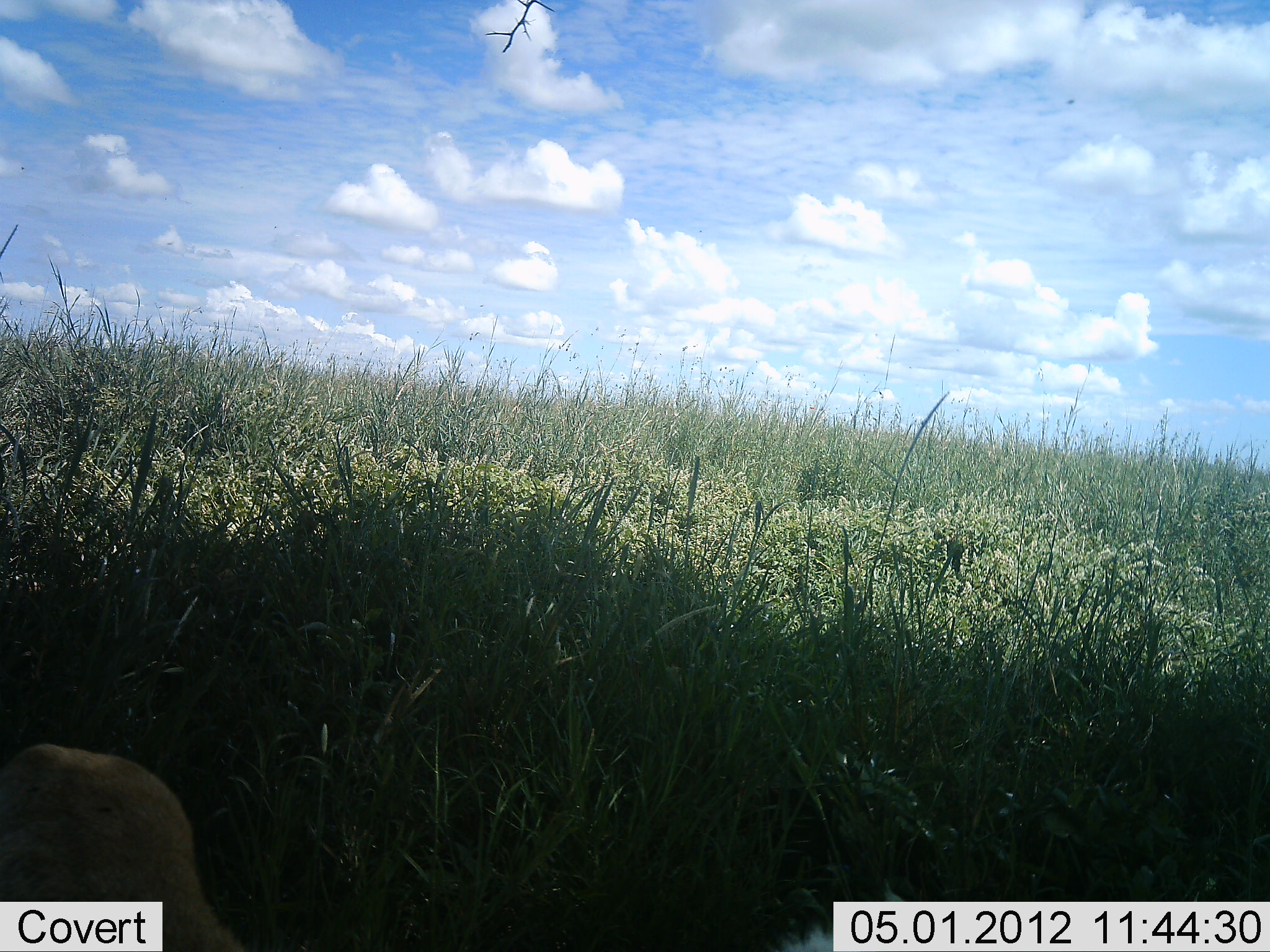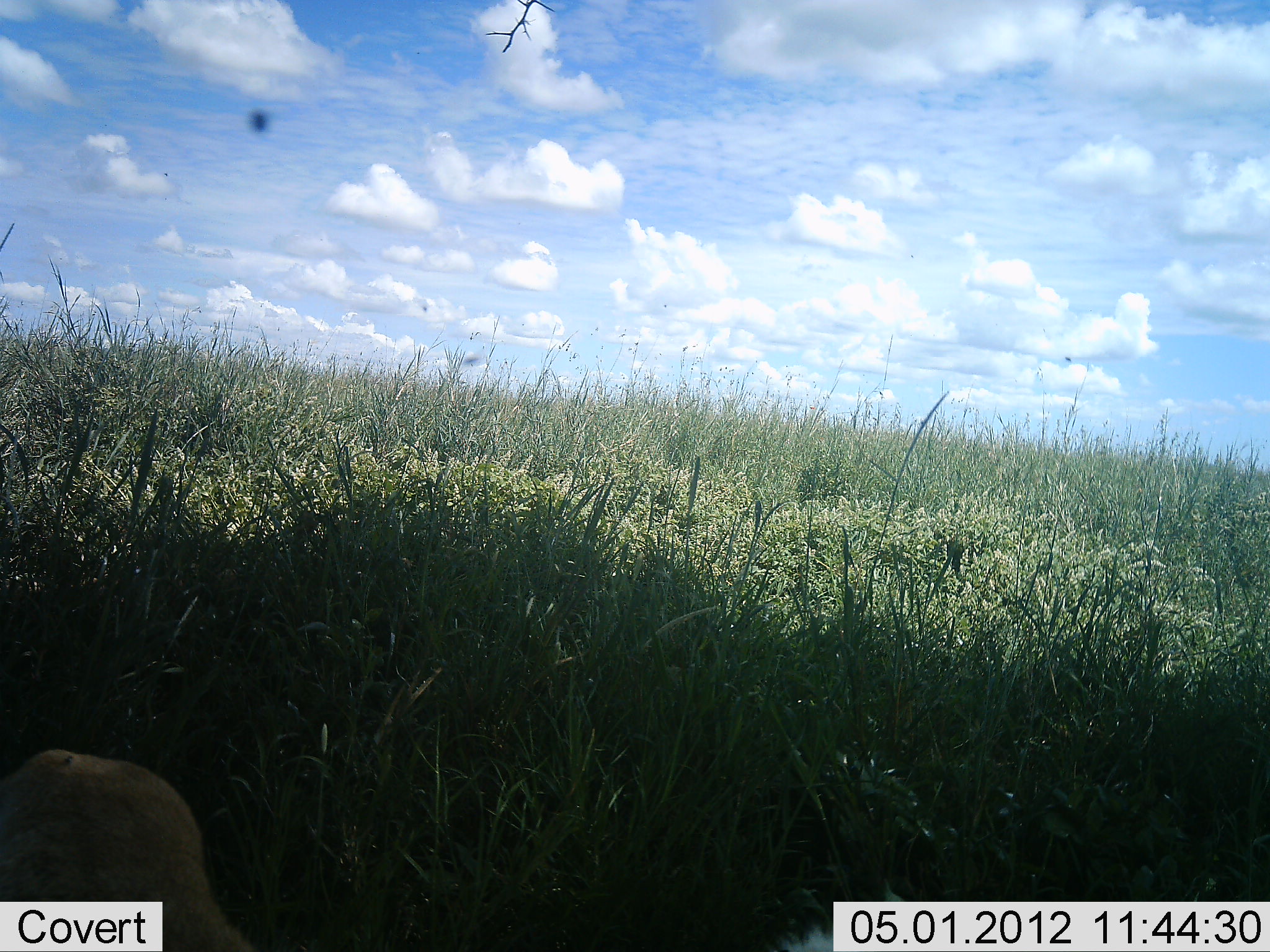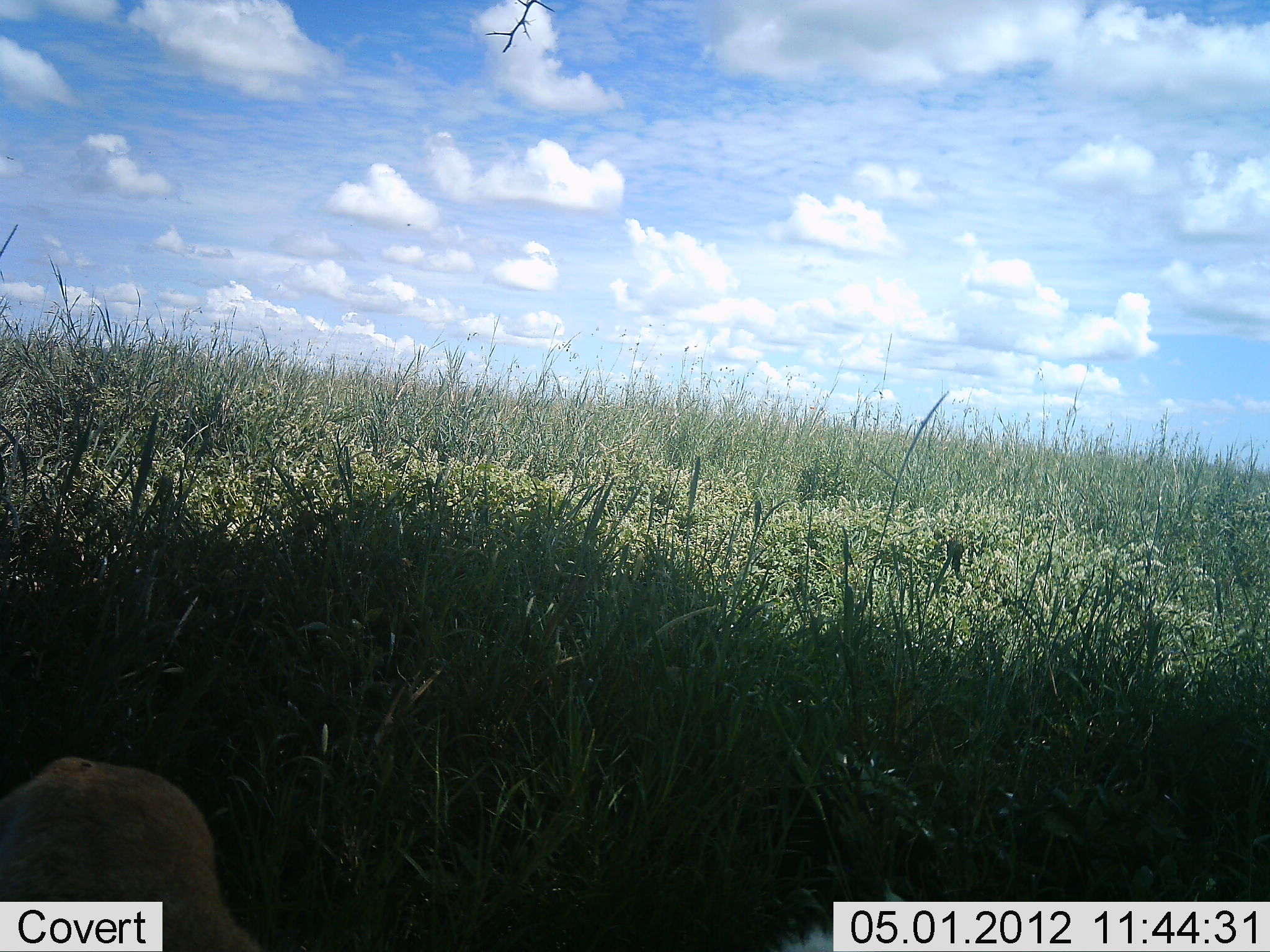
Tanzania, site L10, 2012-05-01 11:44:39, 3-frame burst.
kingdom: Animalia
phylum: Chordata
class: Mammalia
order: Carnivora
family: Felidae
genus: Panthera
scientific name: Panthera leo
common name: lion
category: lionfemale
Lionfemale (lion) (Panthera leo), count 1. Behavior (volunteer vote fractions): standing 12%, resting 88%, moving 0%, interacting 0%. Young present (vote fraction): 0%. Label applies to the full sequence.